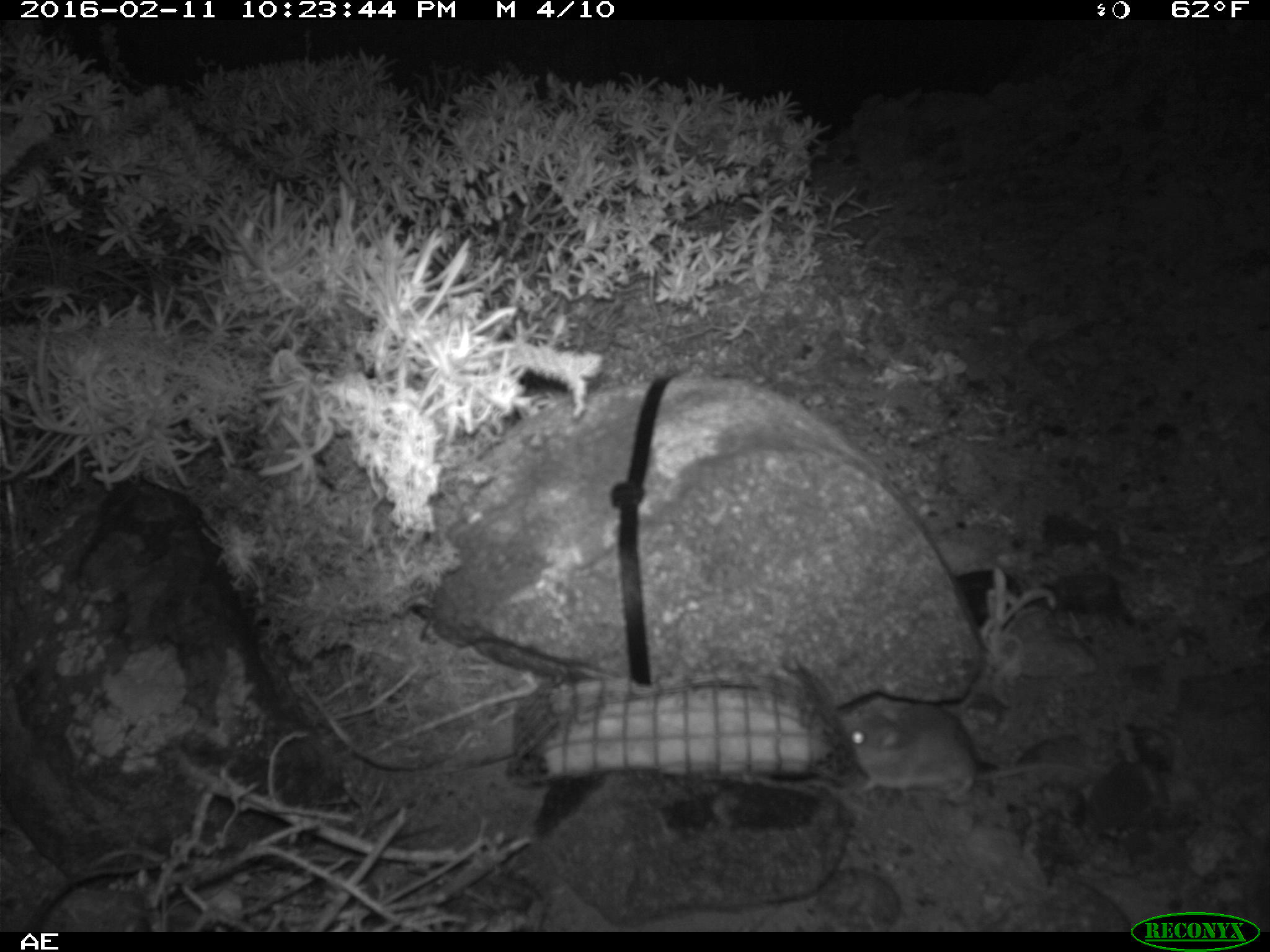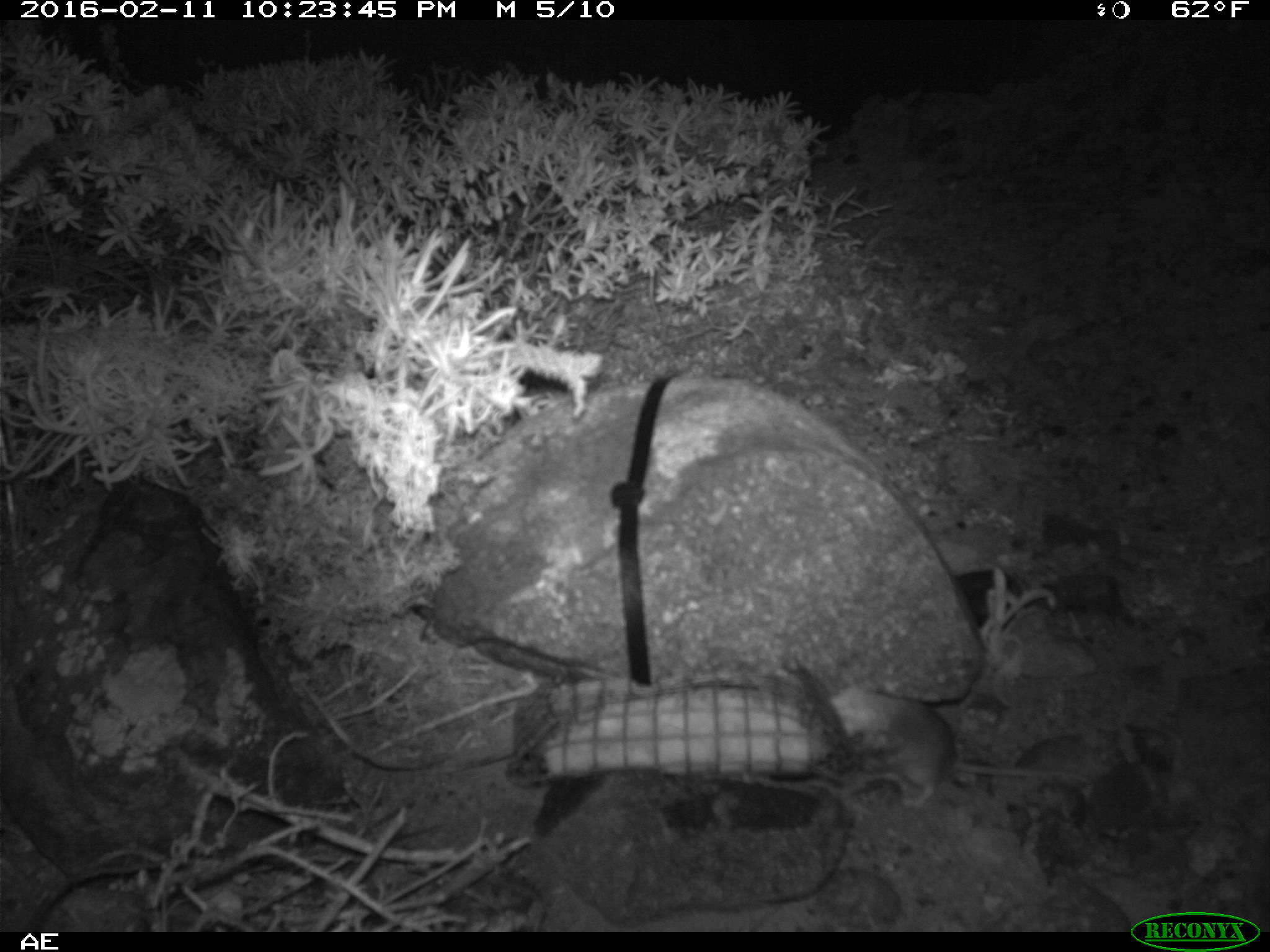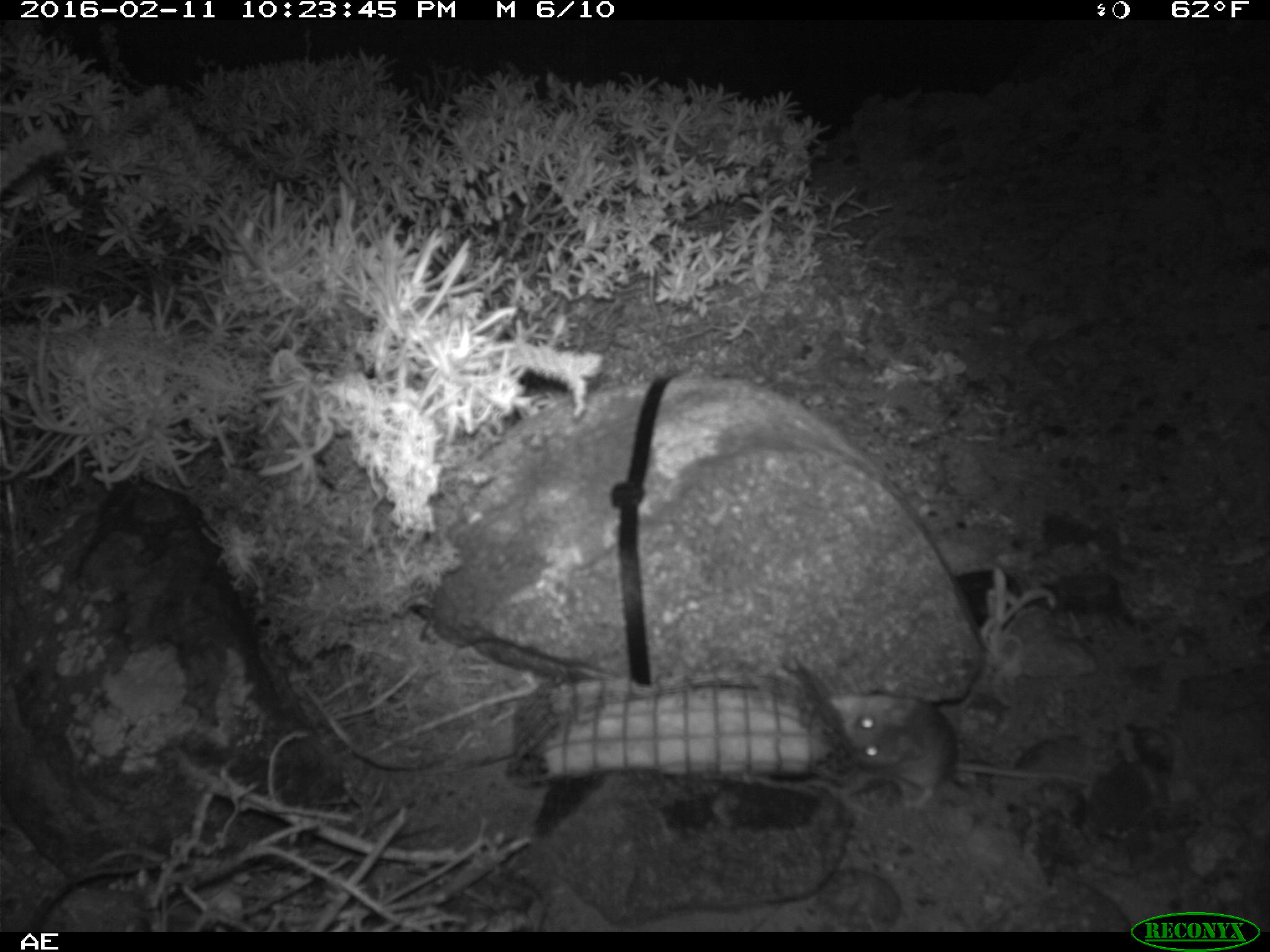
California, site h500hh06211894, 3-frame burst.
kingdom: Animalia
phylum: Chordata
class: Mammalia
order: Rodentia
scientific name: Rodentia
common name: rodent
Rodent (Rodentia).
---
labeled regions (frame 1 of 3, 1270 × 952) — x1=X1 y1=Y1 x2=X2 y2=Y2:
rodent: x1=835 y1=702 x2=1094 y2=803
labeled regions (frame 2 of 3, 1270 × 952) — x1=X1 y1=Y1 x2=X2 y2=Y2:
rodent: x1=832 y1=687 x2=1096 y2=809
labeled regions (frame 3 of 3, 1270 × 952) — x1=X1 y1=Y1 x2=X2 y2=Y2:
rodent: x1=832 y1=694 x2=1090 y2=809